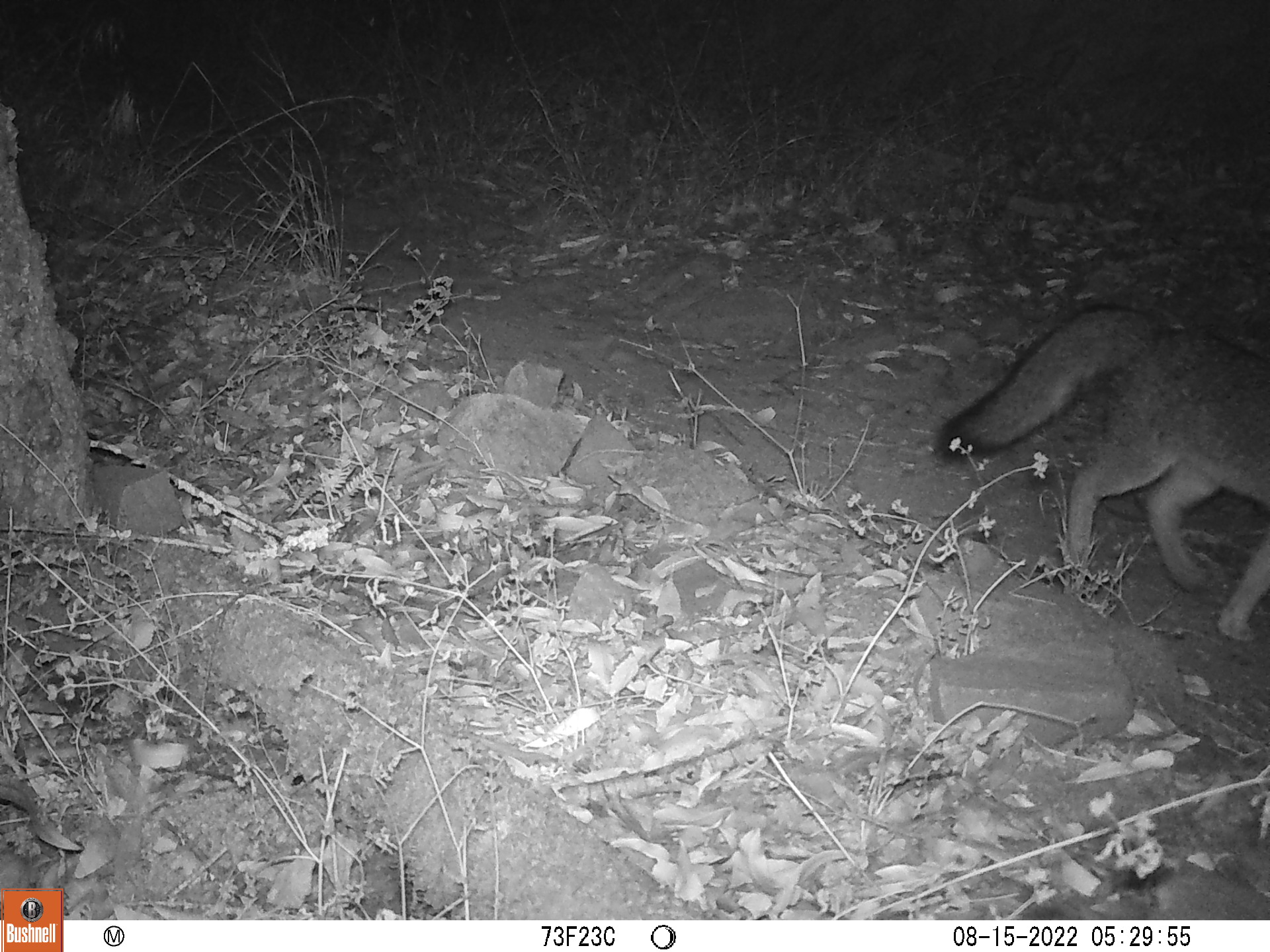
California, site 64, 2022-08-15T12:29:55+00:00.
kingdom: Animalia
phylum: Chordata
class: Mammalia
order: Carnivora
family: Canidae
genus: Urocyon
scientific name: Urocyon cinereoargenteus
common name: gray fox